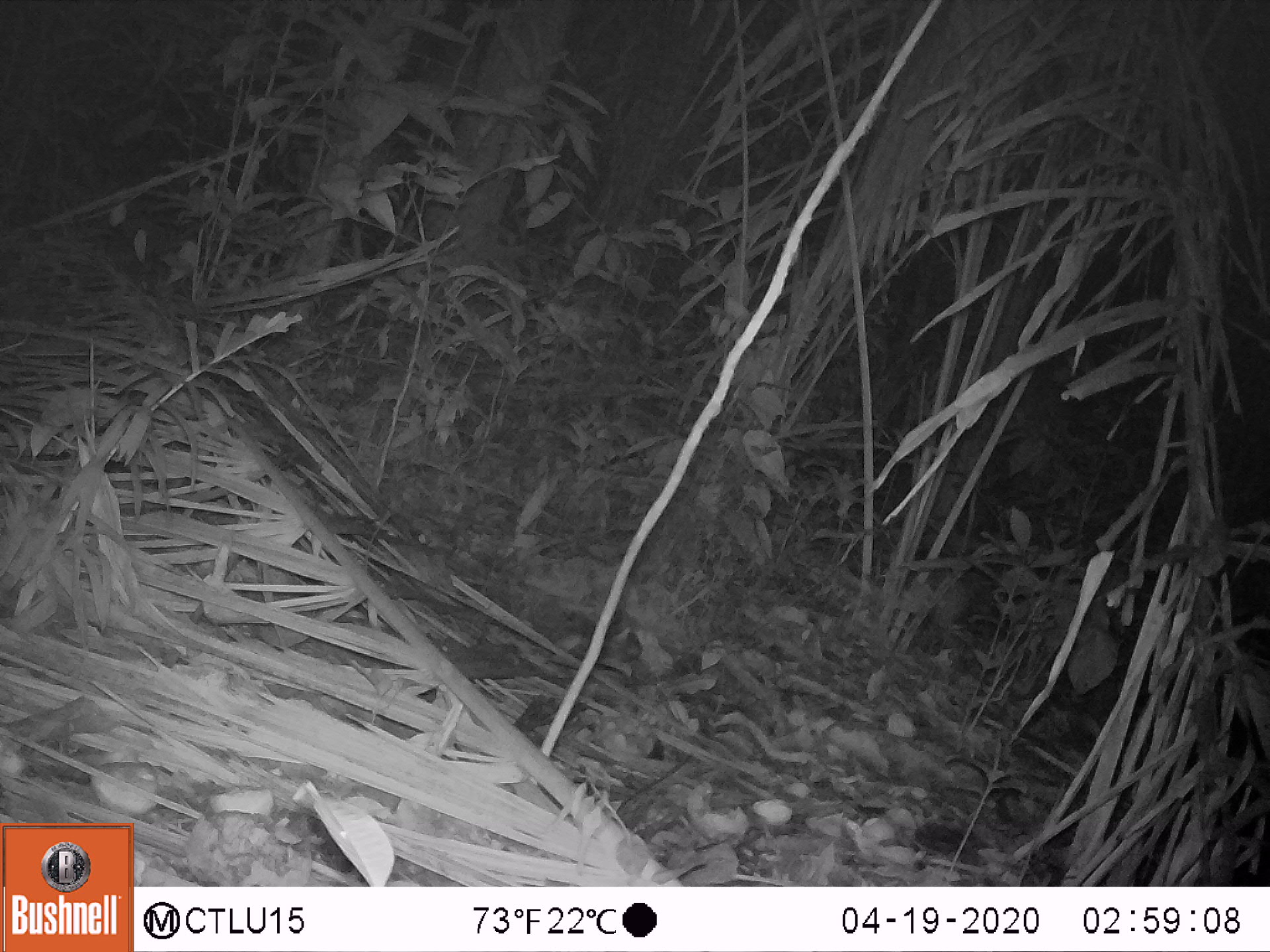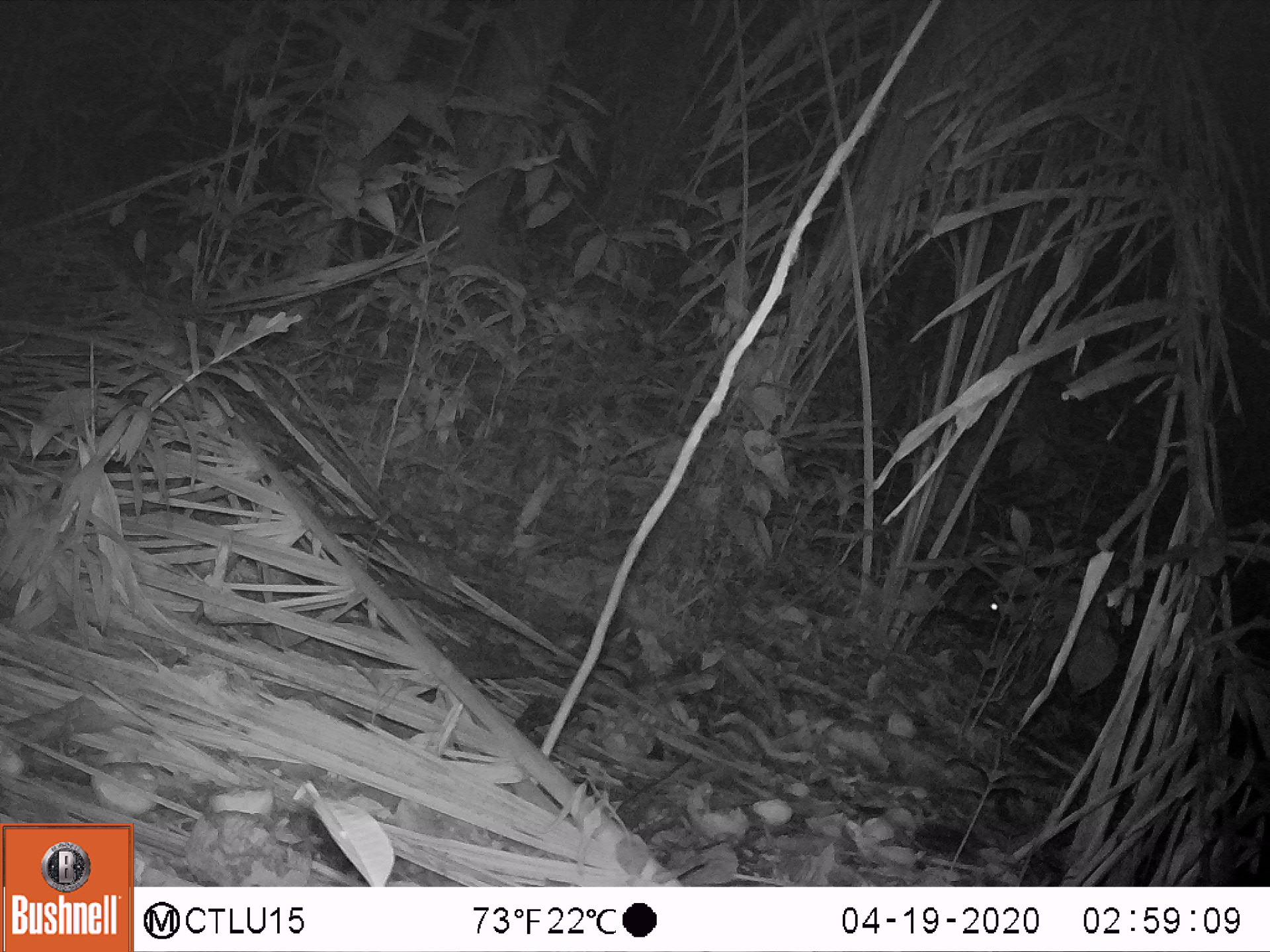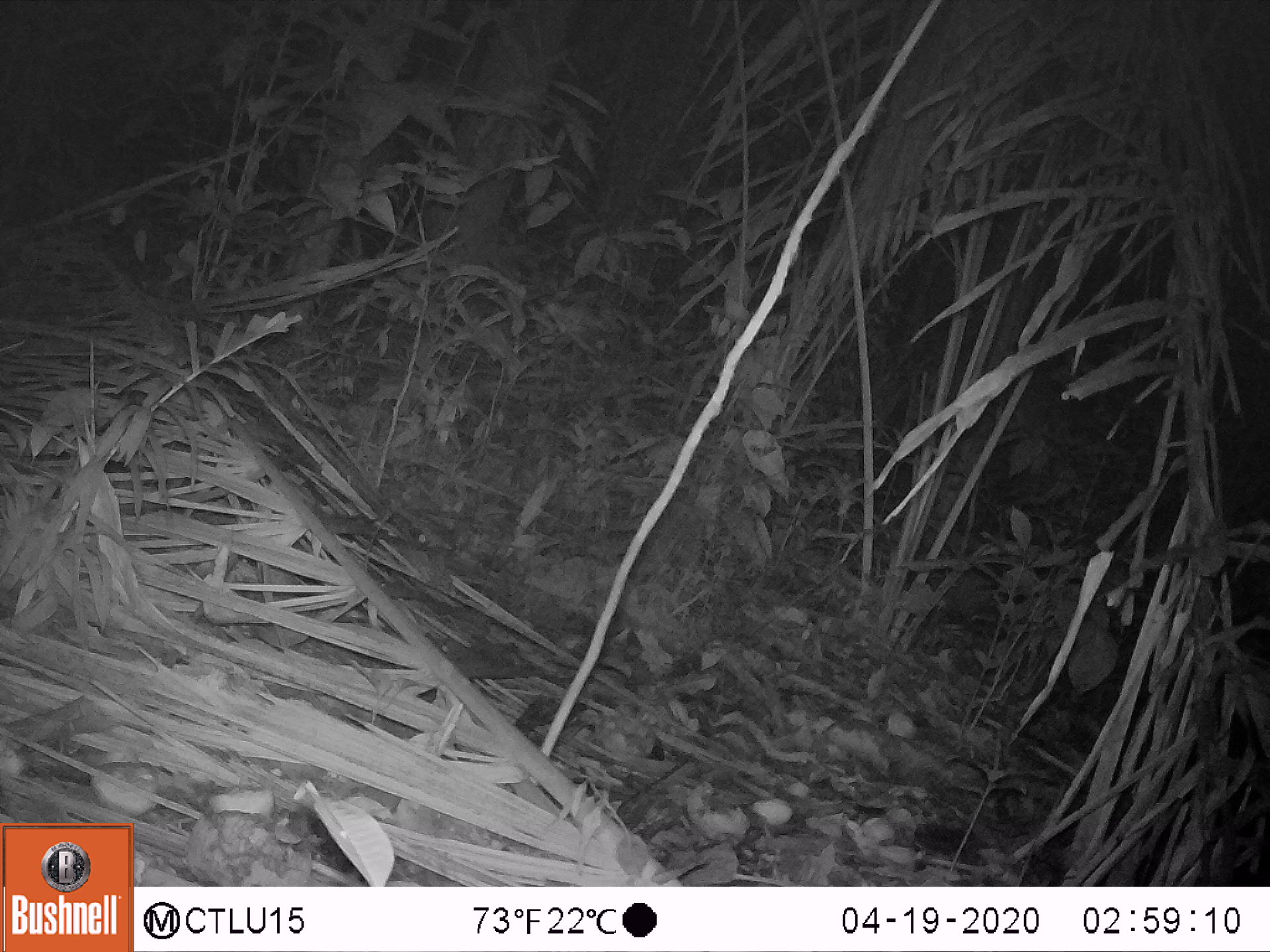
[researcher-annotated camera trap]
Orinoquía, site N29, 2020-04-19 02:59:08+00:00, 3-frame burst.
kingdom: Animalia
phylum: Chordata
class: Mammalia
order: Rodentia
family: Cuniculidae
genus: Cuniculus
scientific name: Cuniculus paca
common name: spotted paca